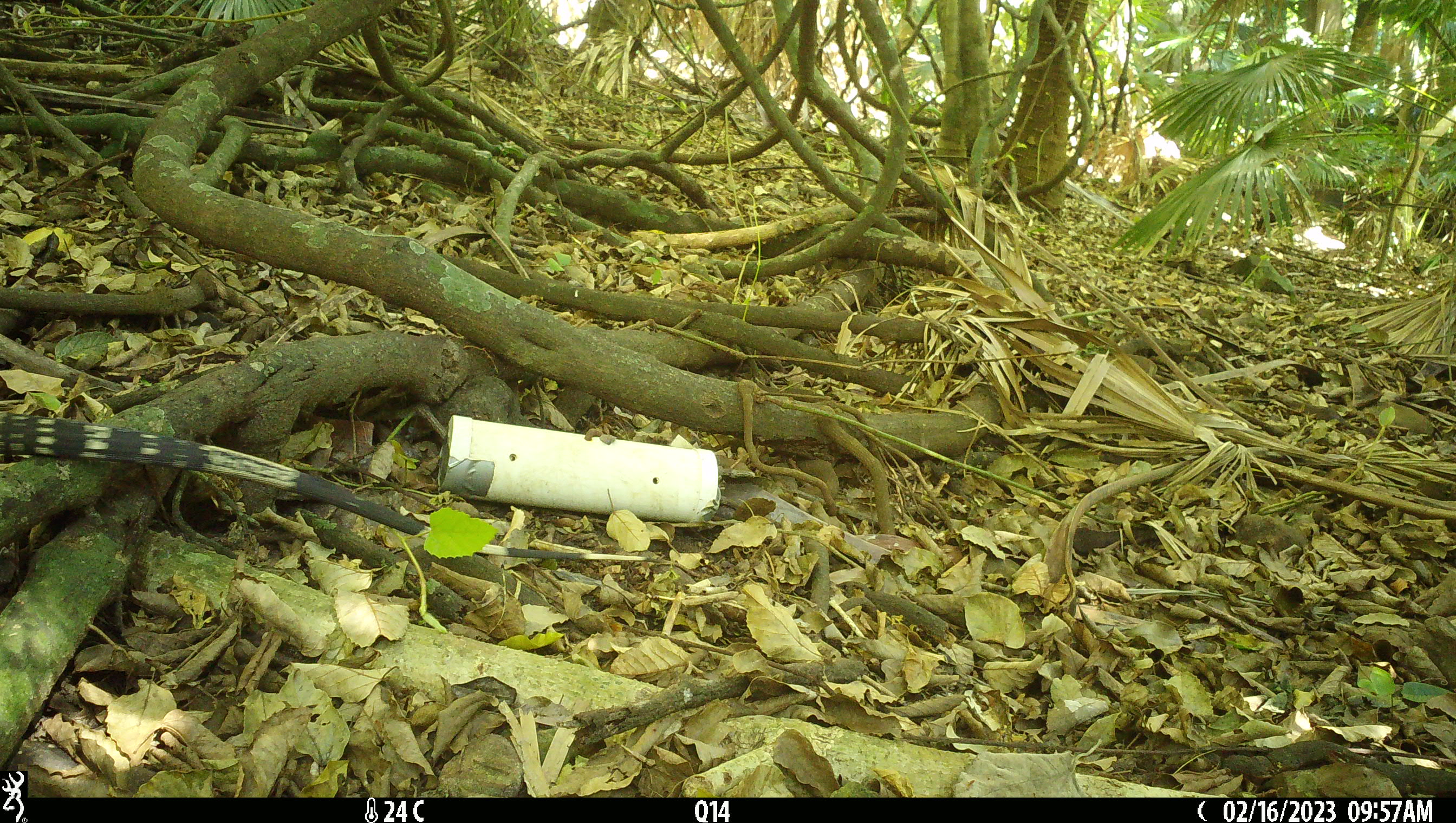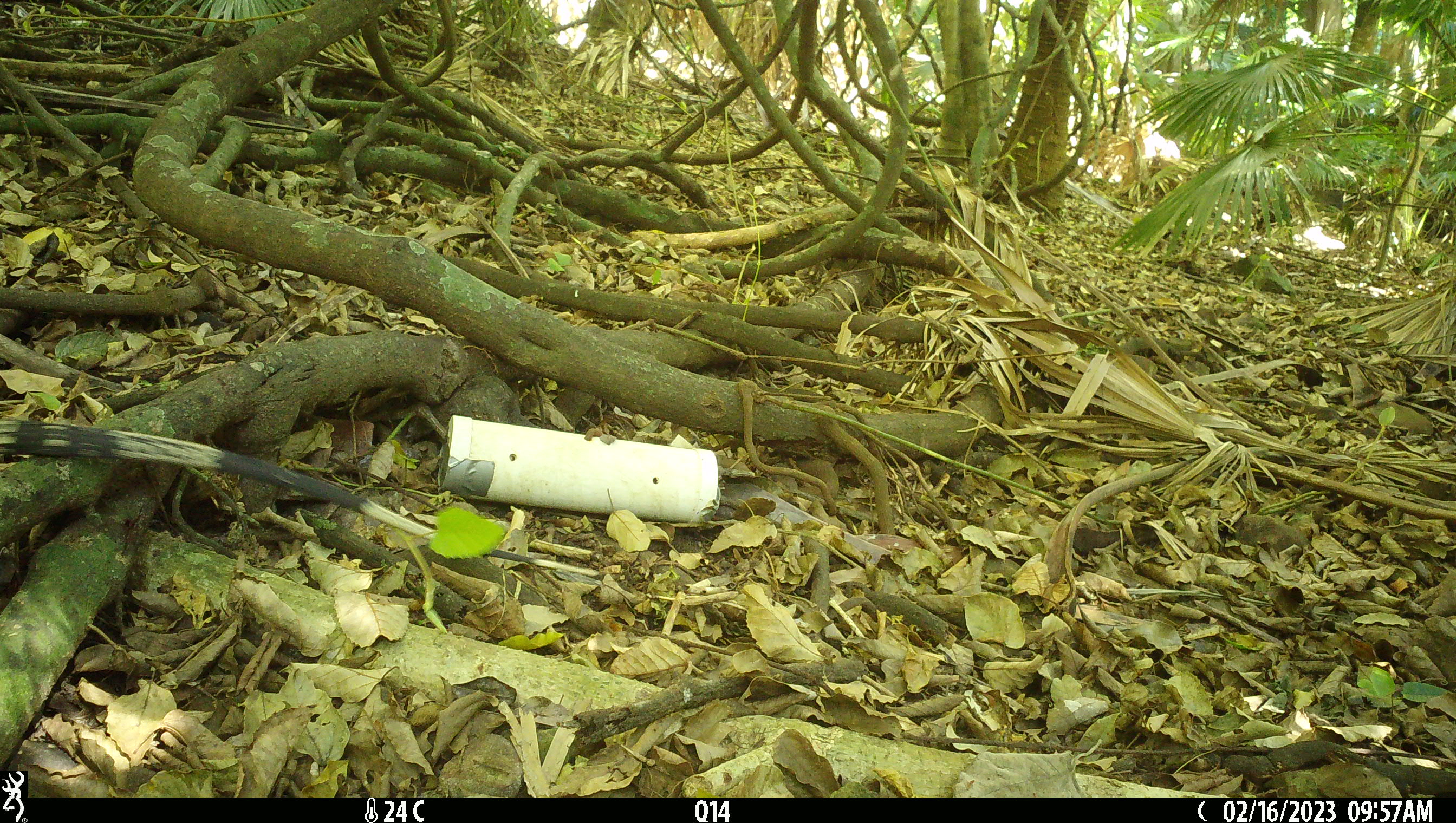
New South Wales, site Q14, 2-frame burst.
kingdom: Animalia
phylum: Chordata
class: Reptilia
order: Squamata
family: Varanidae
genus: Varanus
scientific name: Varanus varius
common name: lace monitor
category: goanna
Goanna (lace monitor) (Varanus varius).